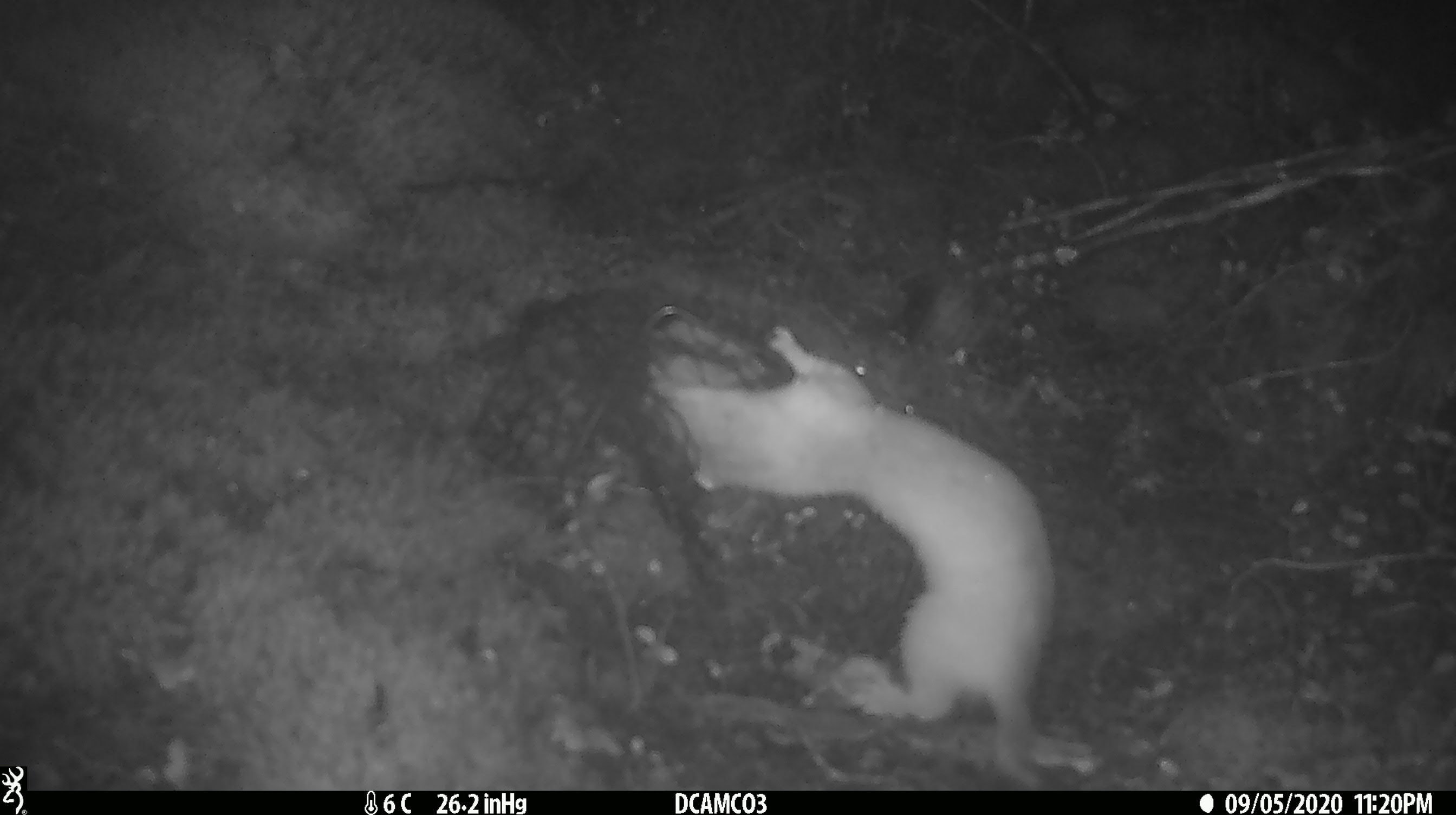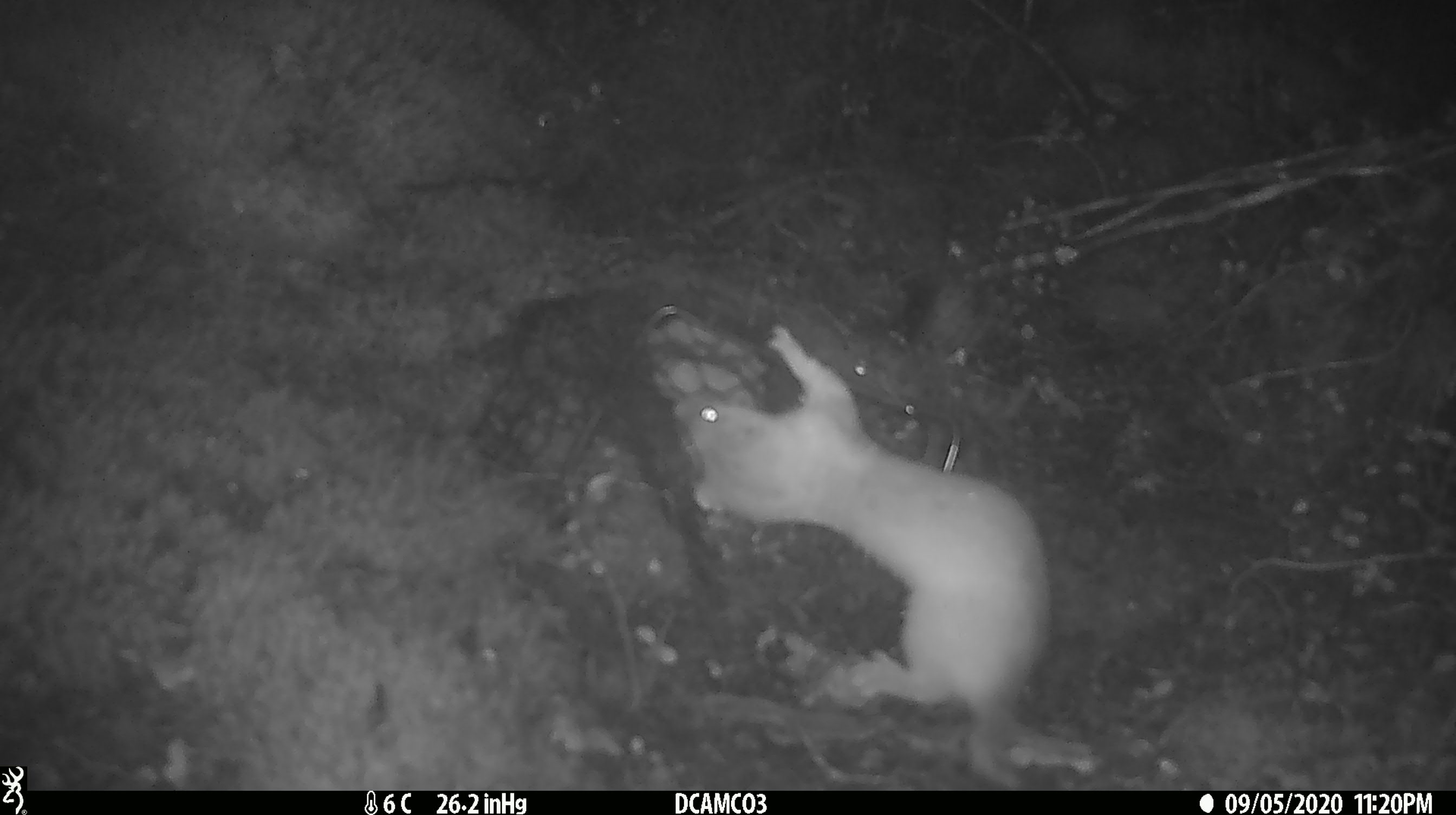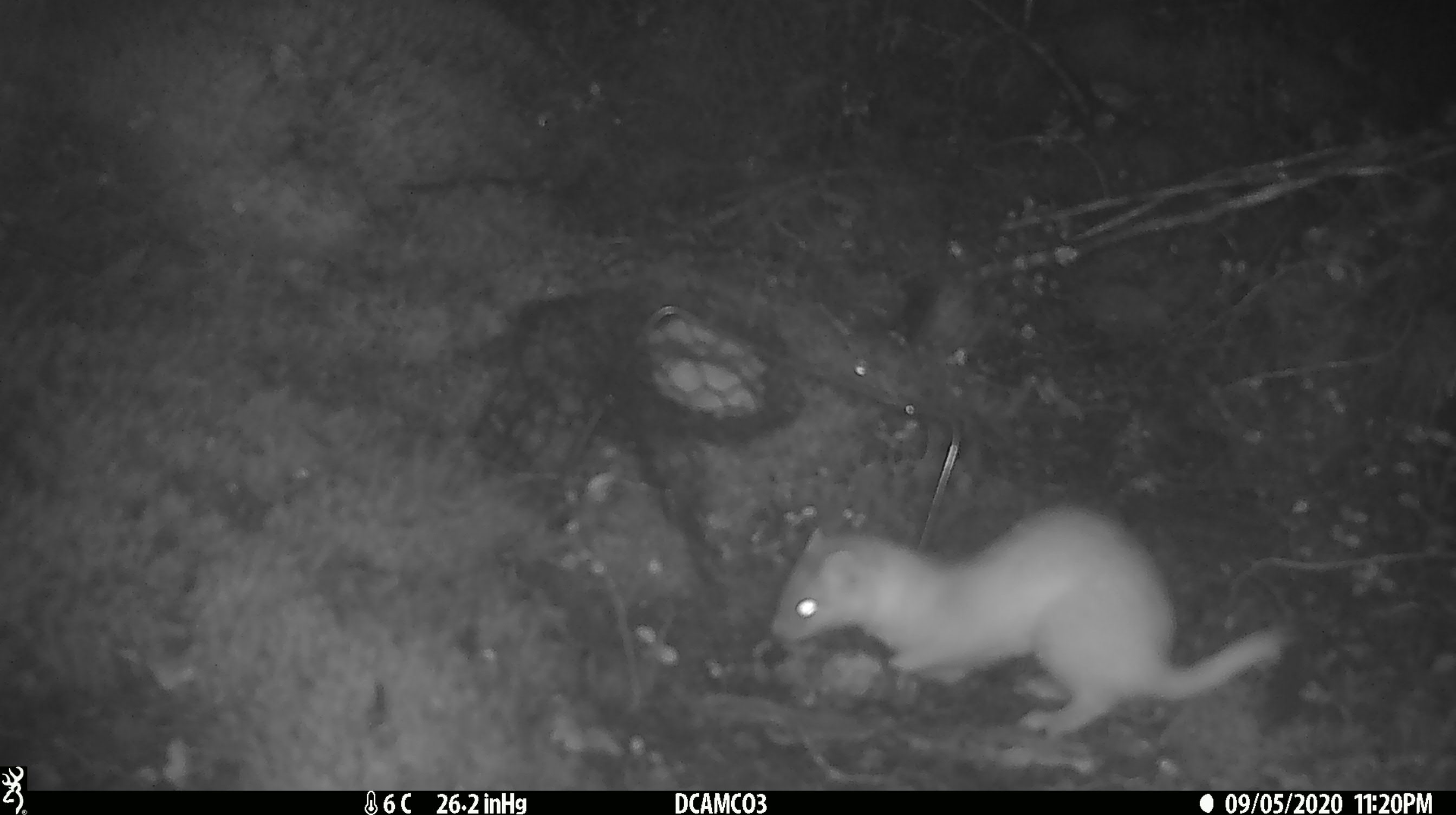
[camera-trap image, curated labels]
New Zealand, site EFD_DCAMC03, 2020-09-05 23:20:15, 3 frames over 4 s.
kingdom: Animalia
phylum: Chordata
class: Mammalia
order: Carnivora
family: Mustelidae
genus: Mustela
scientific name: Mustela erminea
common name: stoat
Stoat (Mustela erminea).